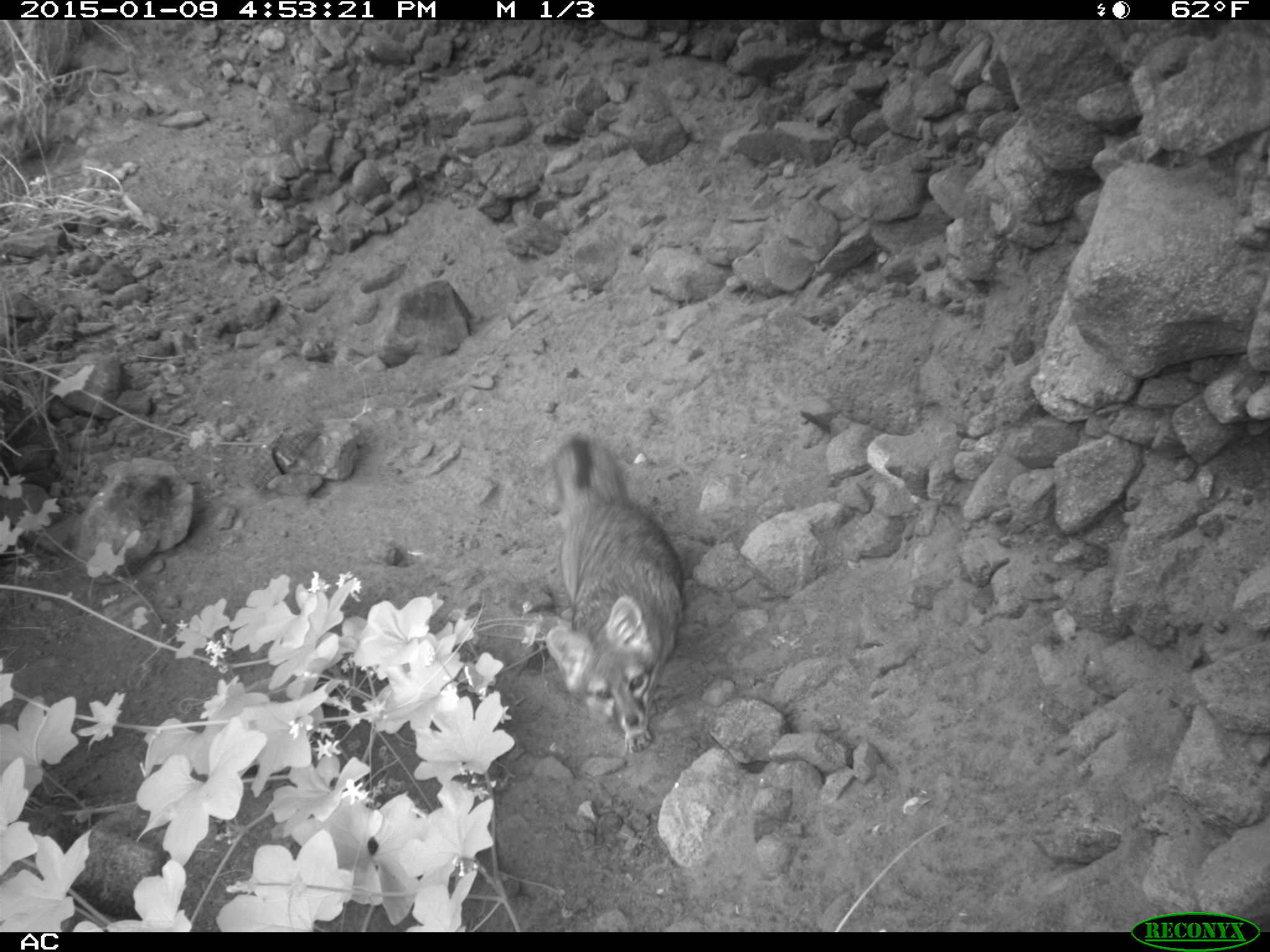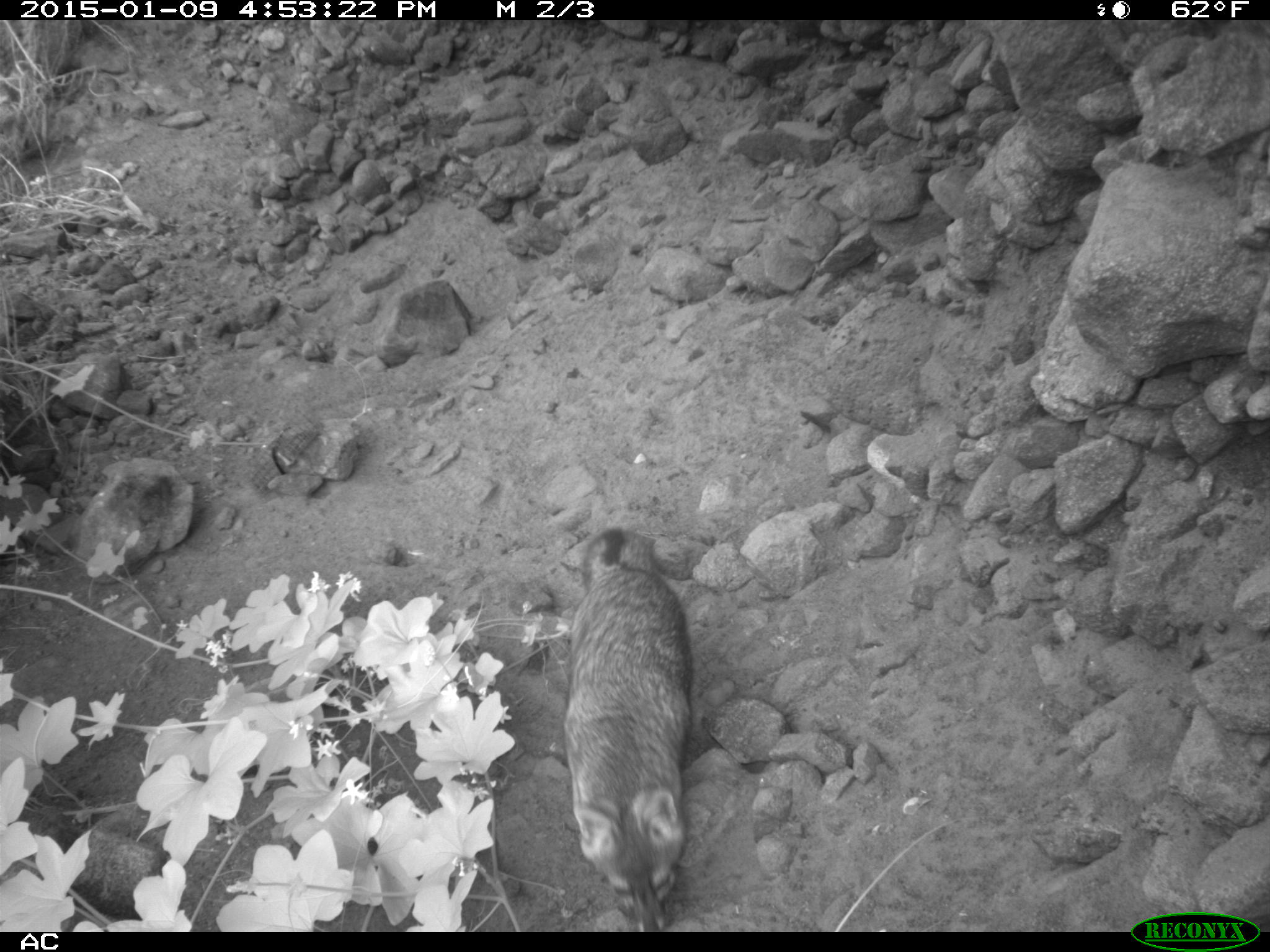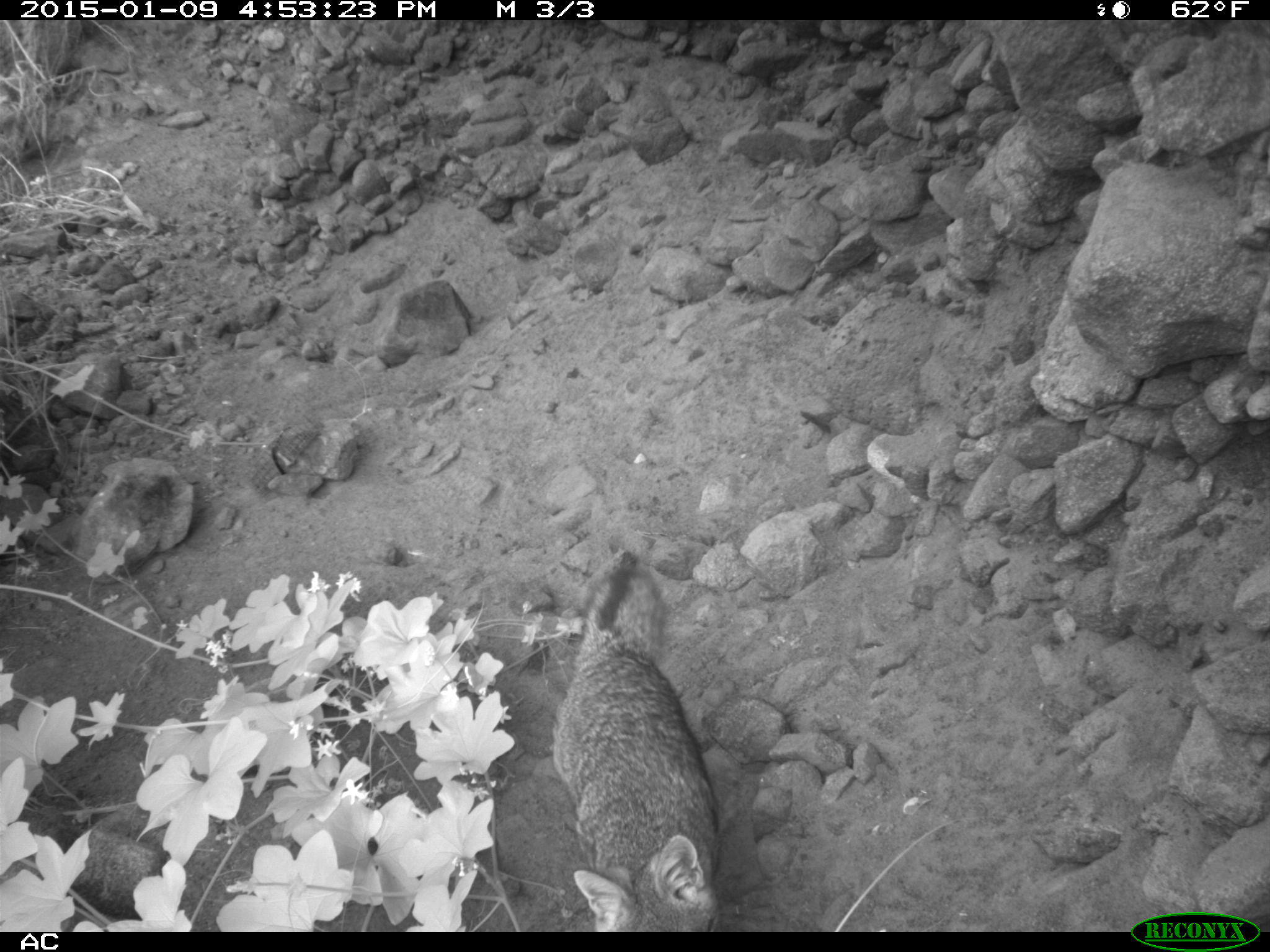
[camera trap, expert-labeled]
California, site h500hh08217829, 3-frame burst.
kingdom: Animalia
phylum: Chordata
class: Mammalia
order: Carnivora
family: Canidae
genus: Urocyon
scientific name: Urocyon littoralis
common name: island fox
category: fox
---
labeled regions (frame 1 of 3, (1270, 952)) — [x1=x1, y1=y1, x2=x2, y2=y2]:
fox: [x1=544, y1=433, x2=684, y2=754]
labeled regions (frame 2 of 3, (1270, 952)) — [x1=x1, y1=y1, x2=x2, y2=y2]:
fox: [x1=563, y1=528, x2=693, y2=932]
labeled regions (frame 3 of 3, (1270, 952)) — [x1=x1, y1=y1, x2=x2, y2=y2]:
fox: [x1=552, y1=563, x2=721, y2=932]